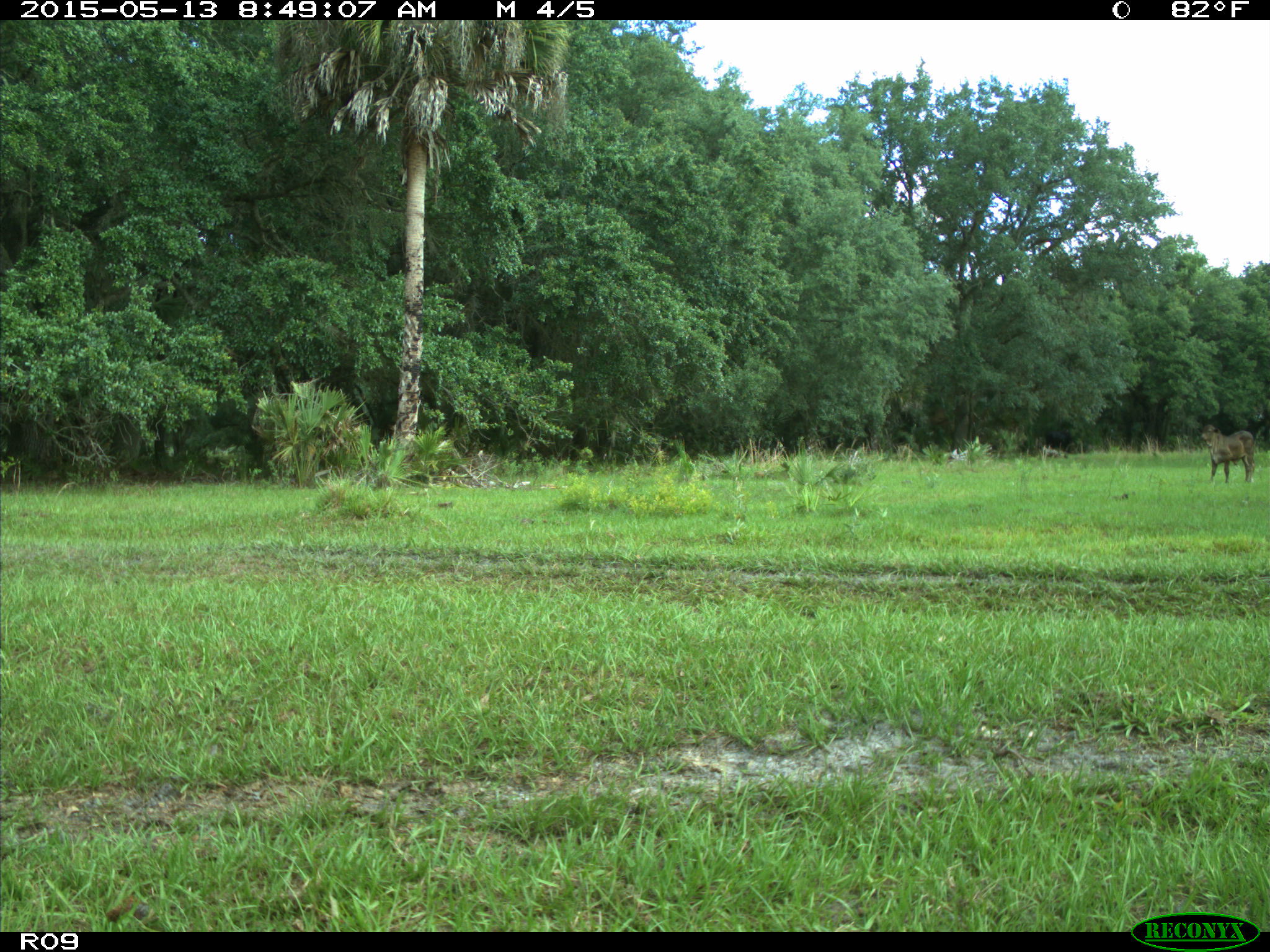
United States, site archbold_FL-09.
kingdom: Animalia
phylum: Chordata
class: Mammalia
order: Artiodactyla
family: Bovidae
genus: Bos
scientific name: Bos taurus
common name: domestic cow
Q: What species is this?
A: Bos taurus (domestic cow).